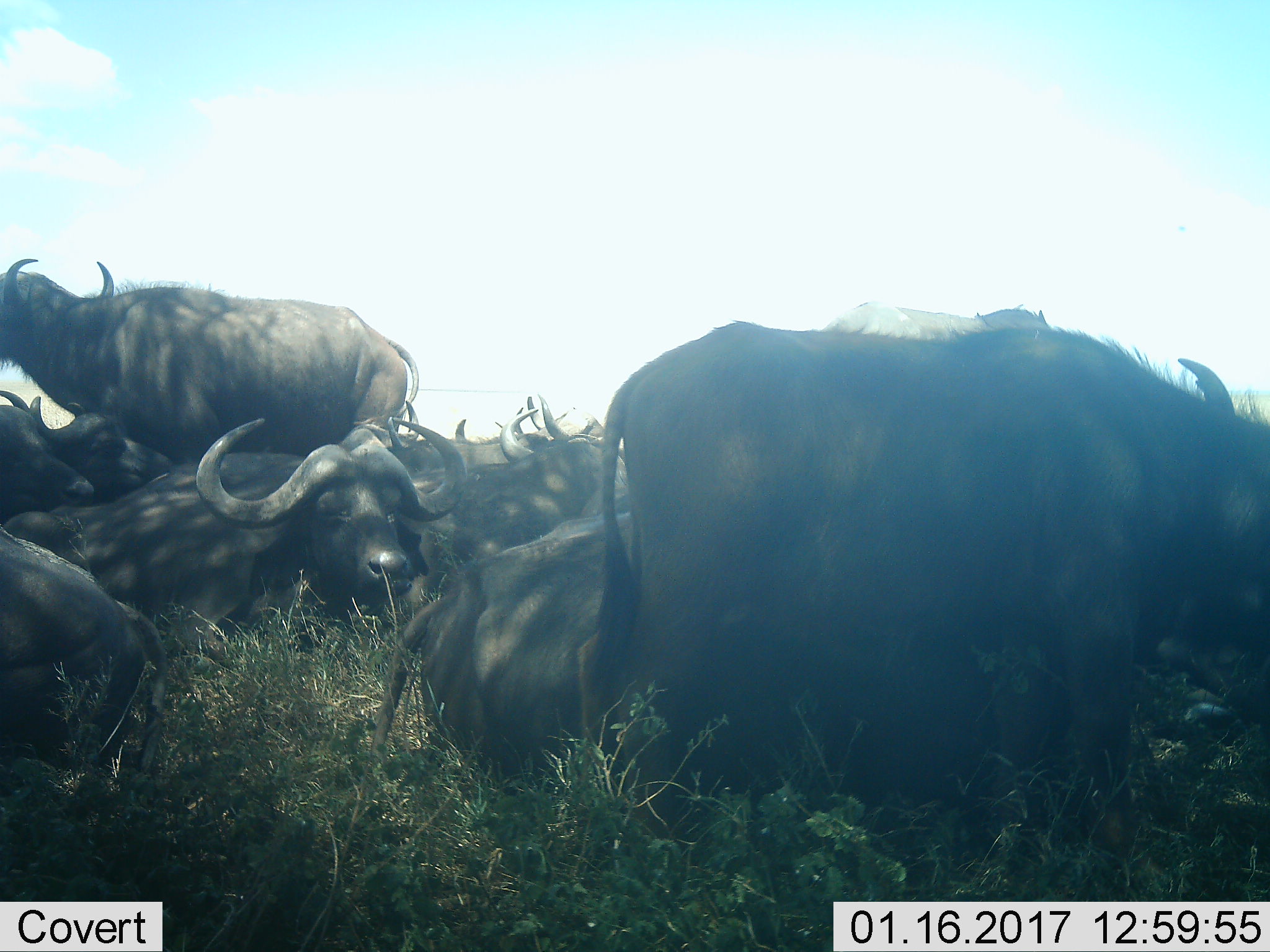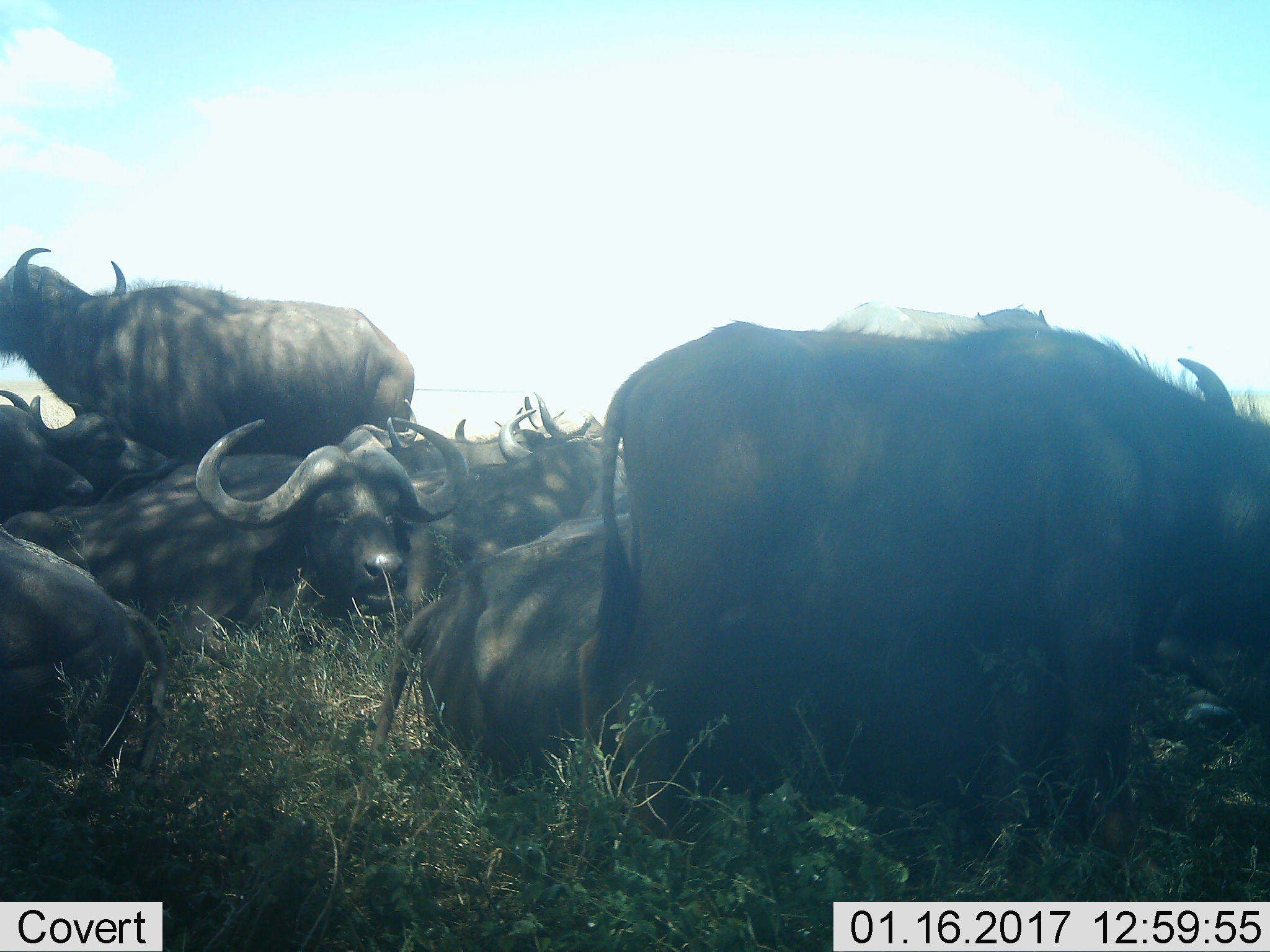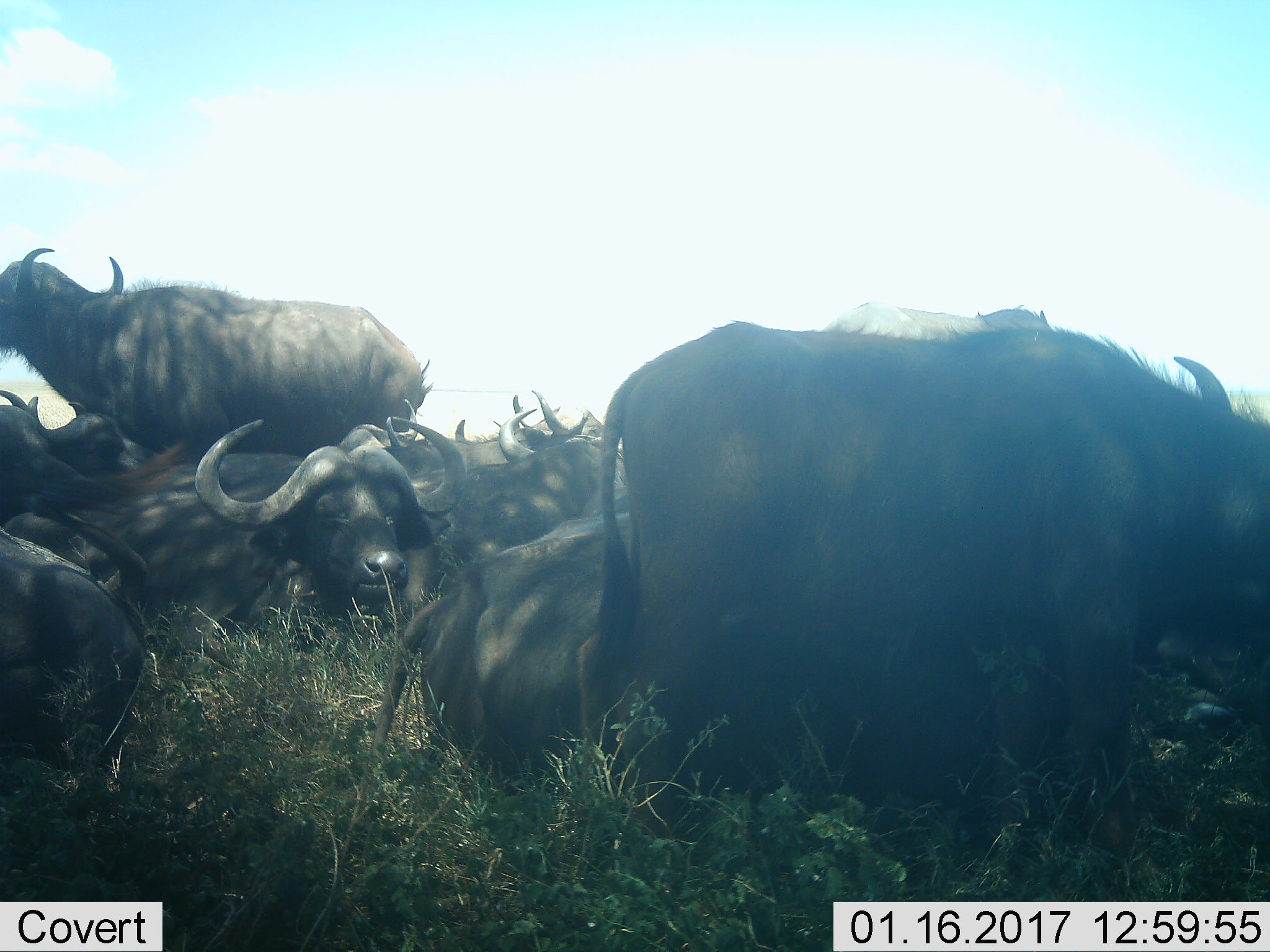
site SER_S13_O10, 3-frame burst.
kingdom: Animalia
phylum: Chordata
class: Mammalia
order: Artiodactyla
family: Bovidae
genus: Syncerus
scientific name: Syncerus caffer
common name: african buffalo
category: buffalo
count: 11-50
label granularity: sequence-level